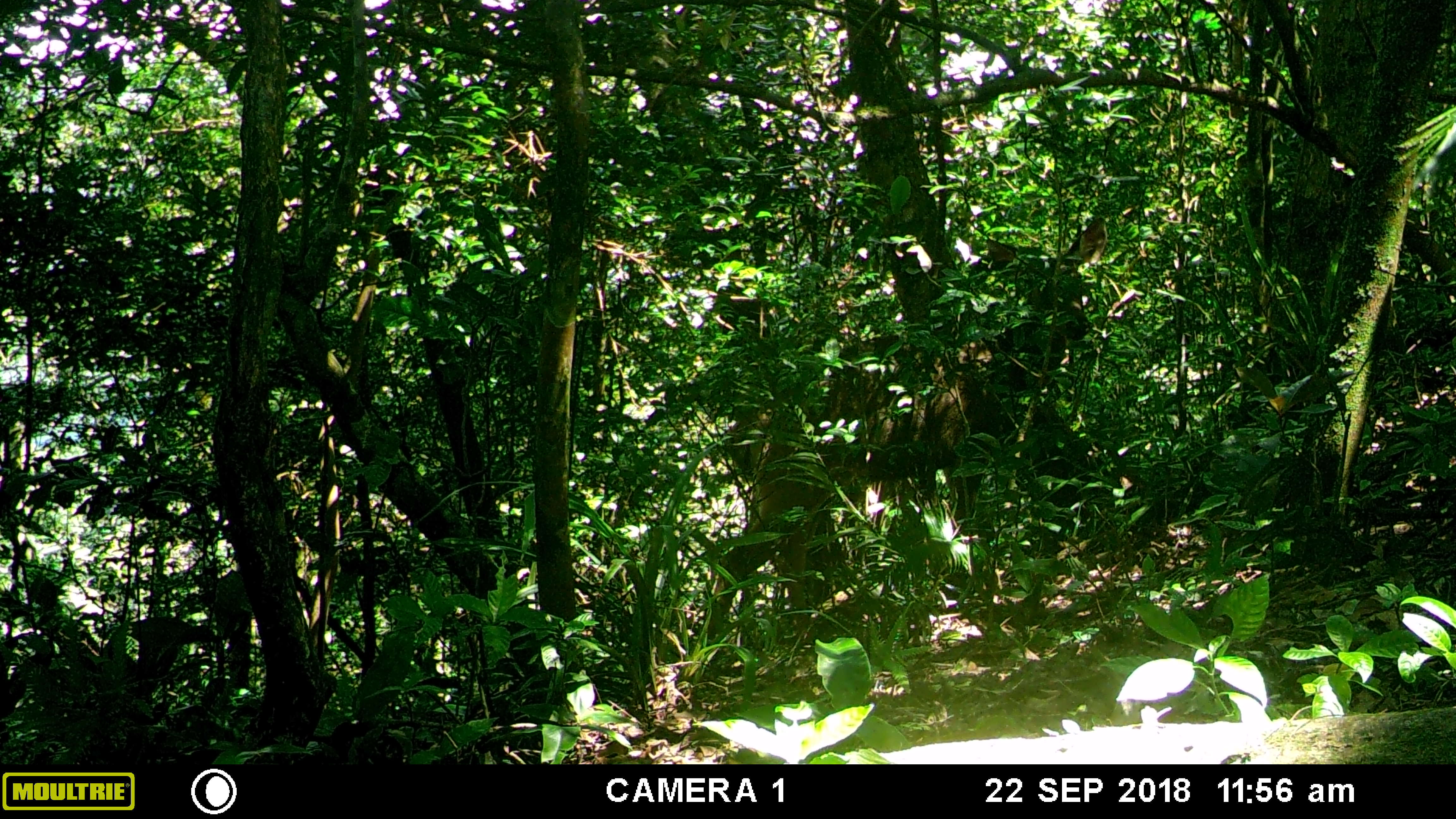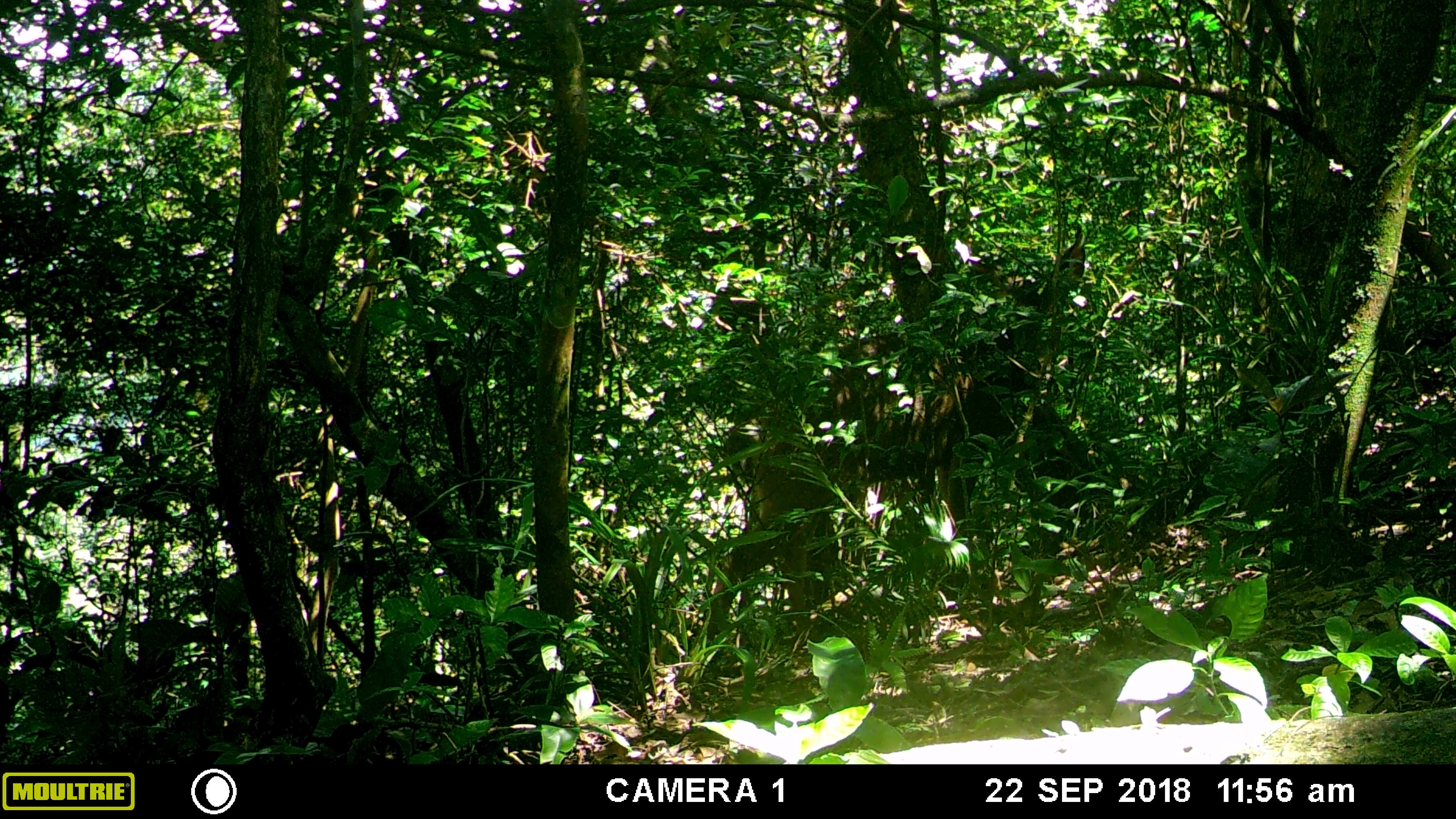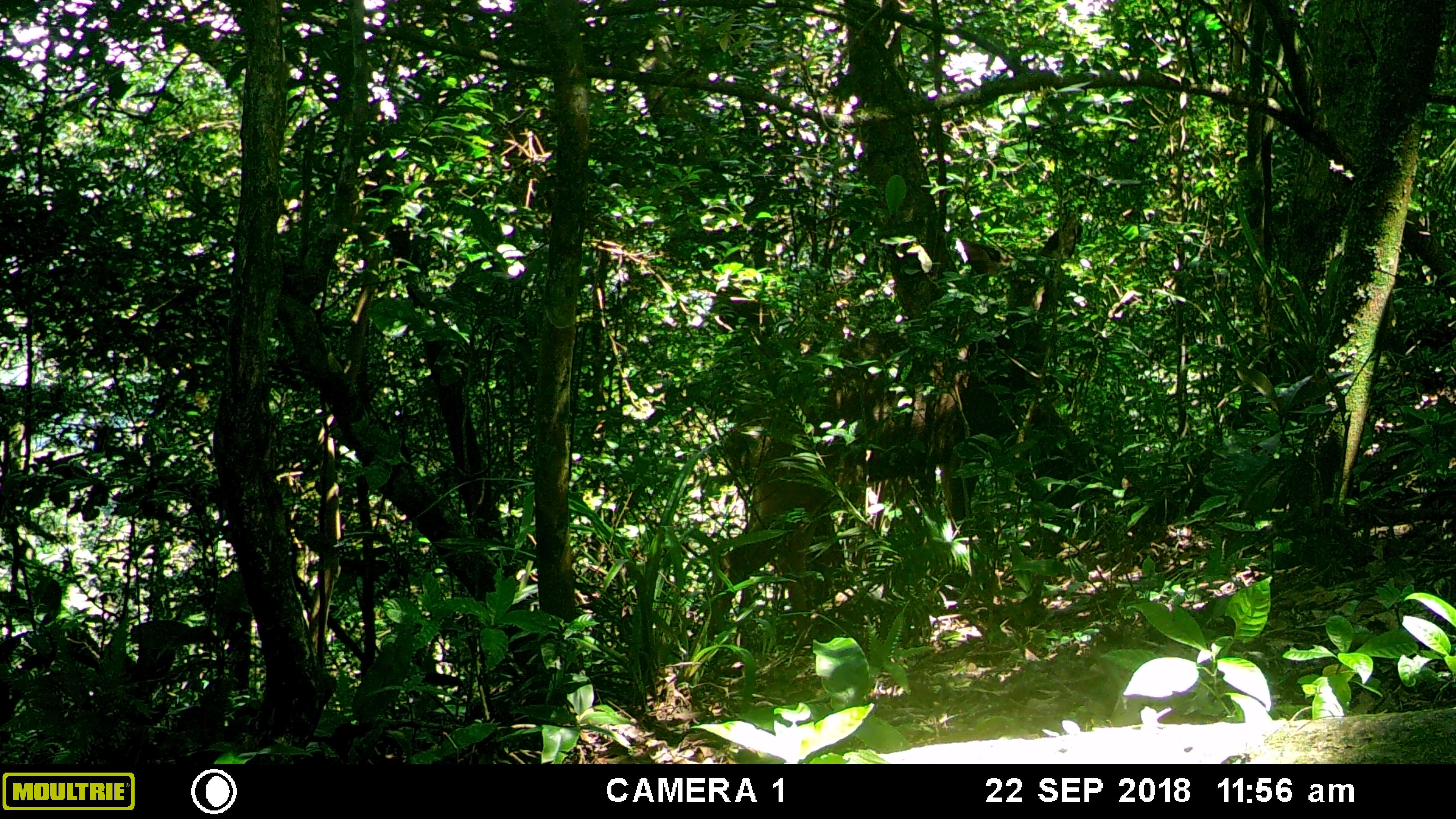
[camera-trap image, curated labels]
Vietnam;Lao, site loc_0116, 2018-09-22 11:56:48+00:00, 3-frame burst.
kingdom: Animalia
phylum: Chordata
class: Mammalia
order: Artiodactyla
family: Cervidae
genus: Rusa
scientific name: Rusa unicolor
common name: sambar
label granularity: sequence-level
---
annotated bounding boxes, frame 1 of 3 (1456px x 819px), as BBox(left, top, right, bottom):
sambar: BBox(703, 215, 1107, 635)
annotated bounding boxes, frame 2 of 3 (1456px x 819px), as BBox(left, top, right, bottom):
sambar: BBox(703, 242, 1085, 635)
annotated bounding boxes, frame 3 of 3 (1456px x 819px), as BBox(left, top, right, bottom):
sambar: BBox(703, 212, 1077, 640)